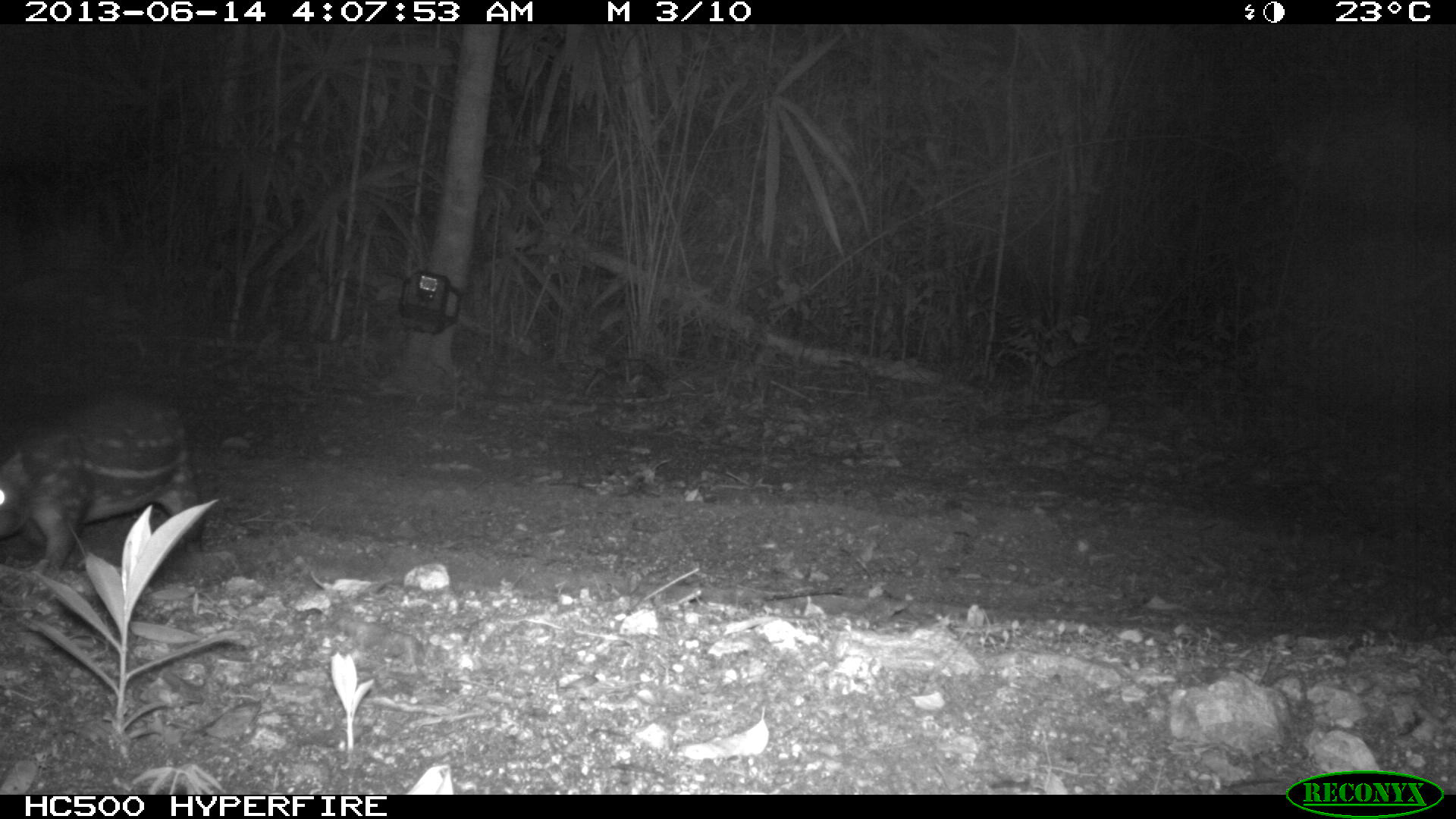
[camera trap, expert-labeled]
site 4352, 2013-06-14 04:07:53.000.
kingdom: Animalia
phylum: Chordata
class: Mammalia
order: Rodentia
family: Cuniculidae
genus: Cuniculus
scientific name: Cuniculus paca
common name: lowland paca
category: agouti paca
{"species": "agouti paca (lowland paca) (Cuniculus paca)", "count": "1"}